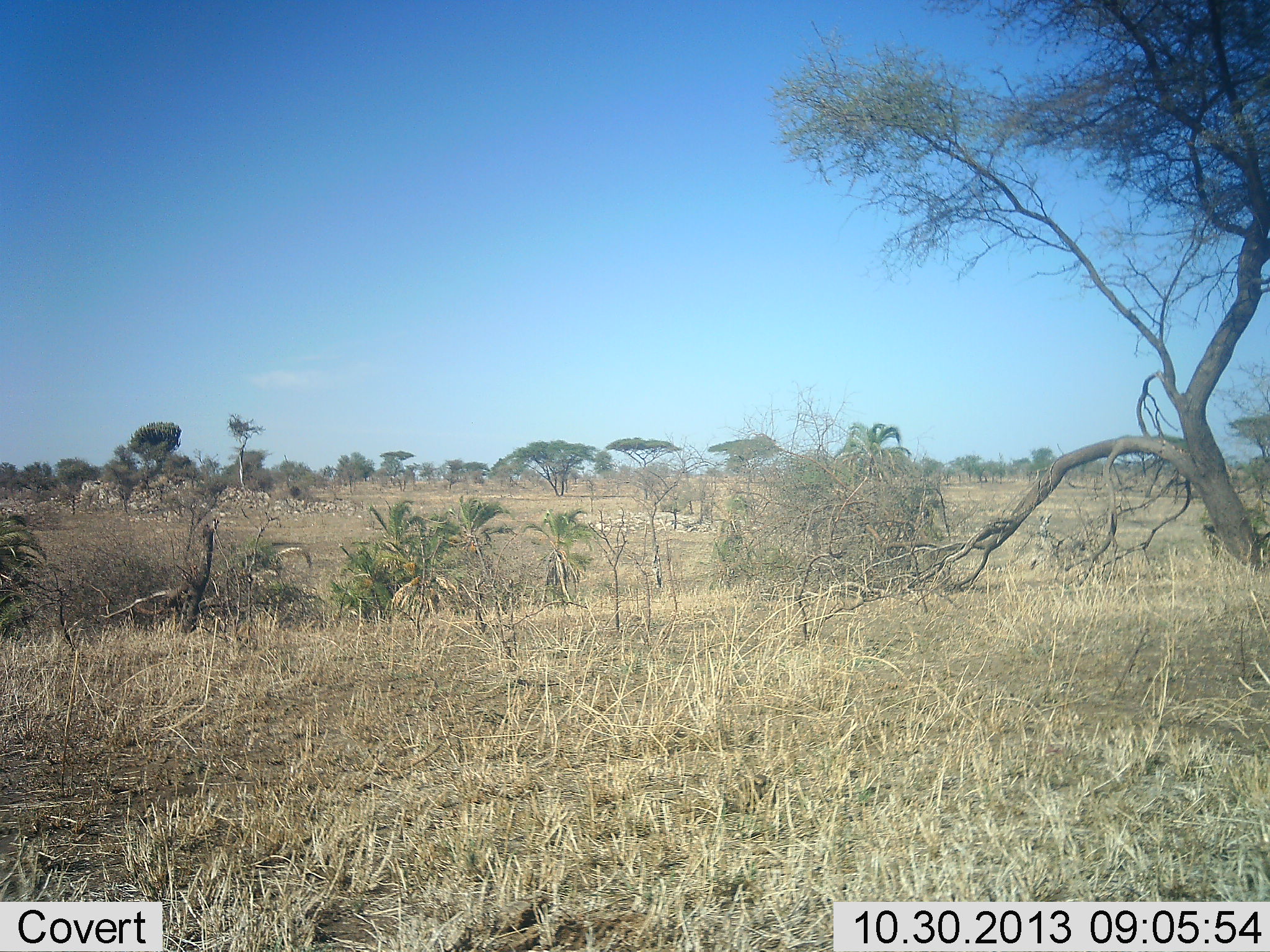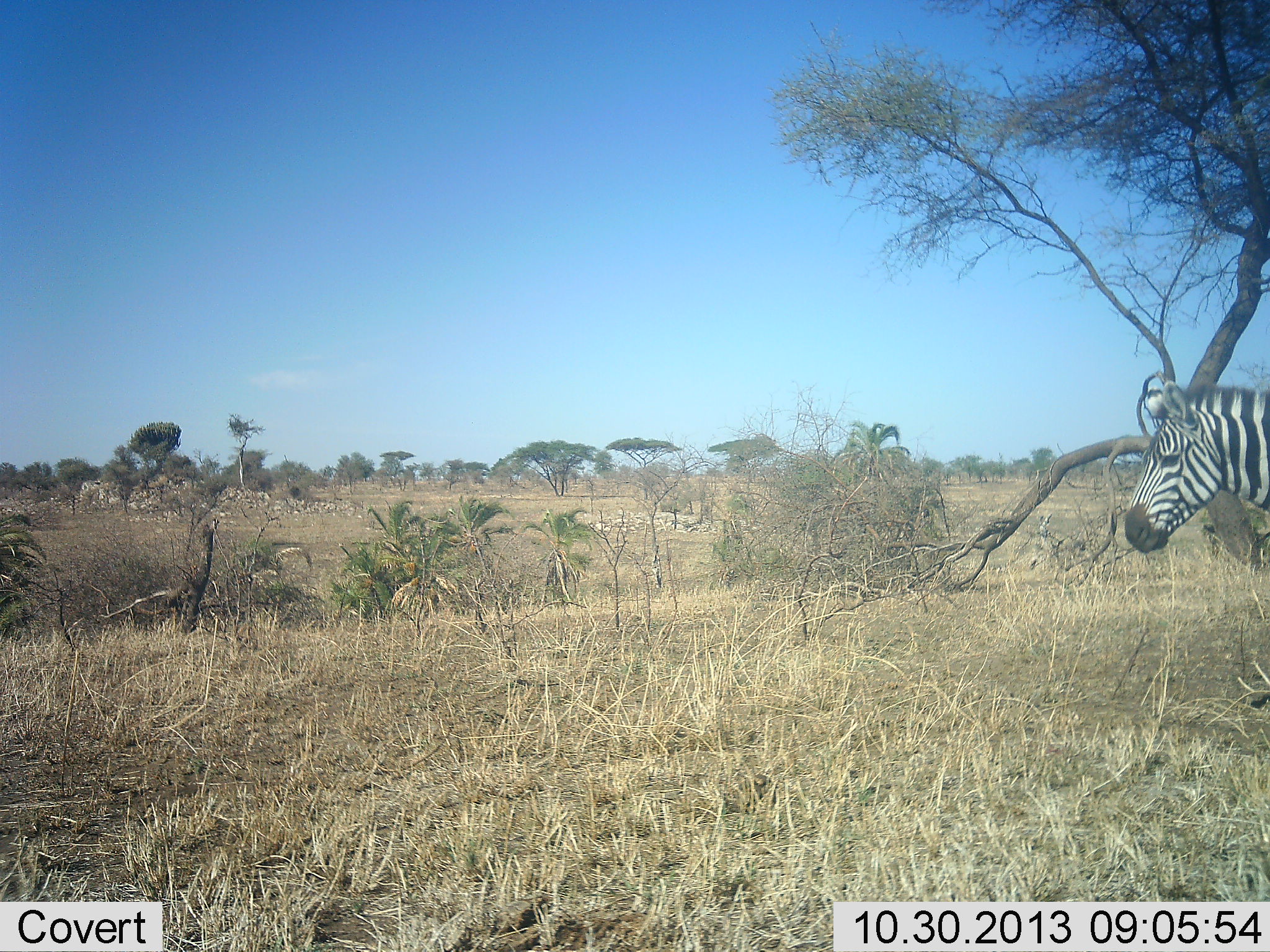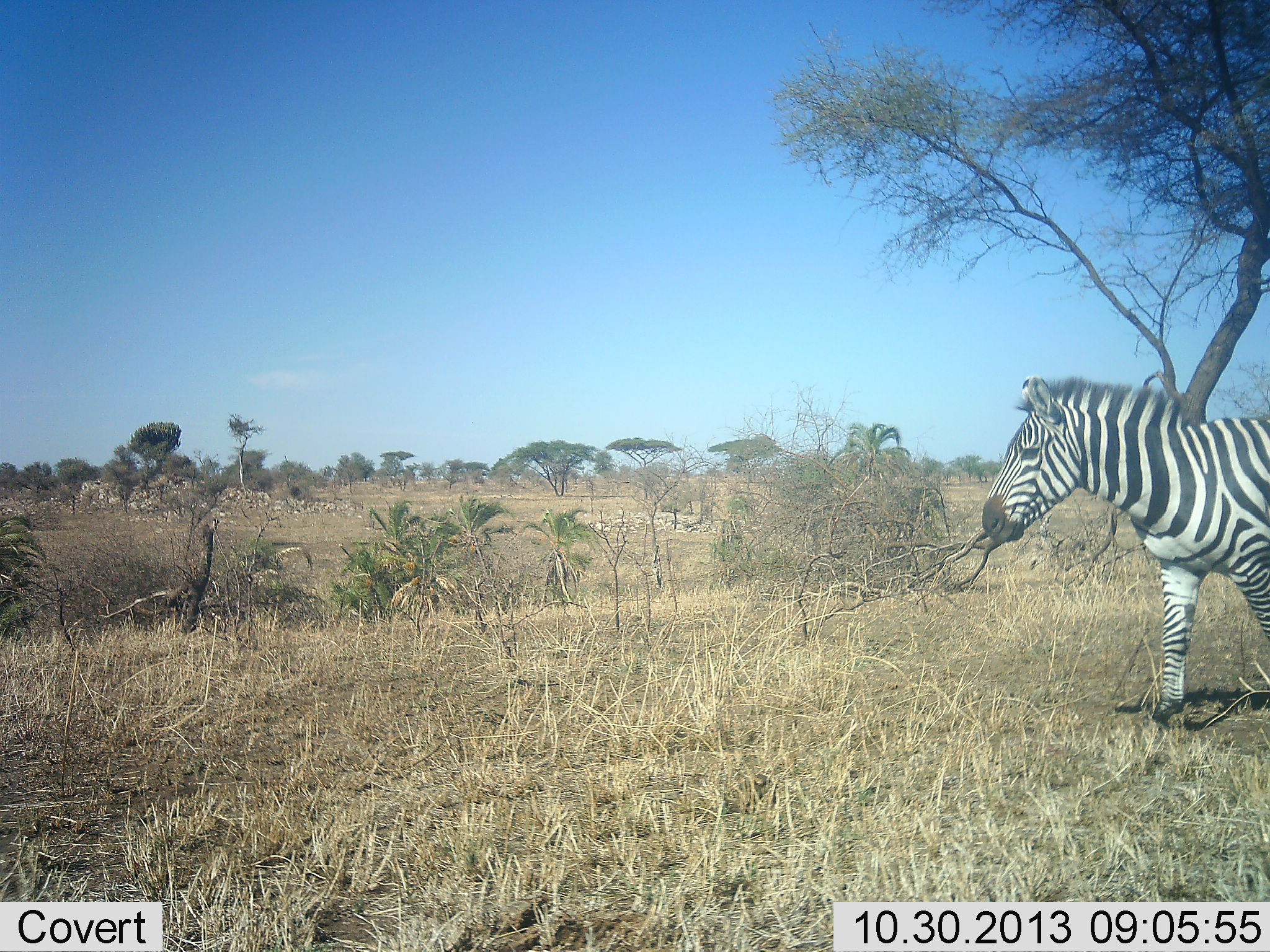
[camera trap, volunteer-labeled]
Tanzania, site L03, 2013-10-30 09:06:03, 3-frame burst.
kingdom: Animalia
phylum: Chordata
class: Mammalia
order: Perissodactyla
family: Equidae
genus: Equus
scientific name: Equus quagga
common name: plains zebra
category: zebra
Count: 1.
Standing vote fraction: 10%.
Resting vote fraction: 0%.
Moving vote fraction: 90%.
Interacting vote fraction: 0%.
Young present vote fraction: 0%.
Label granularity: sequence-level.